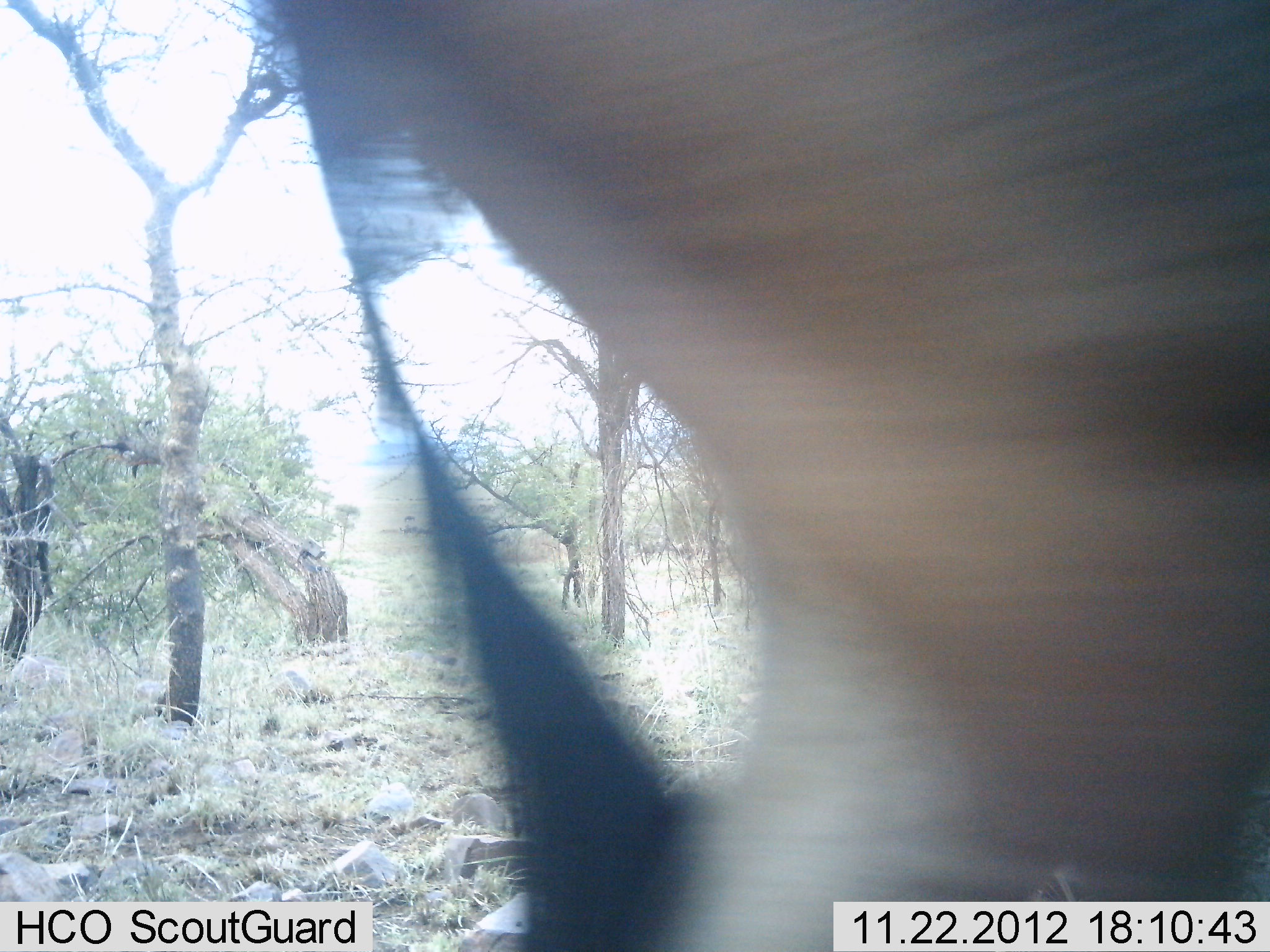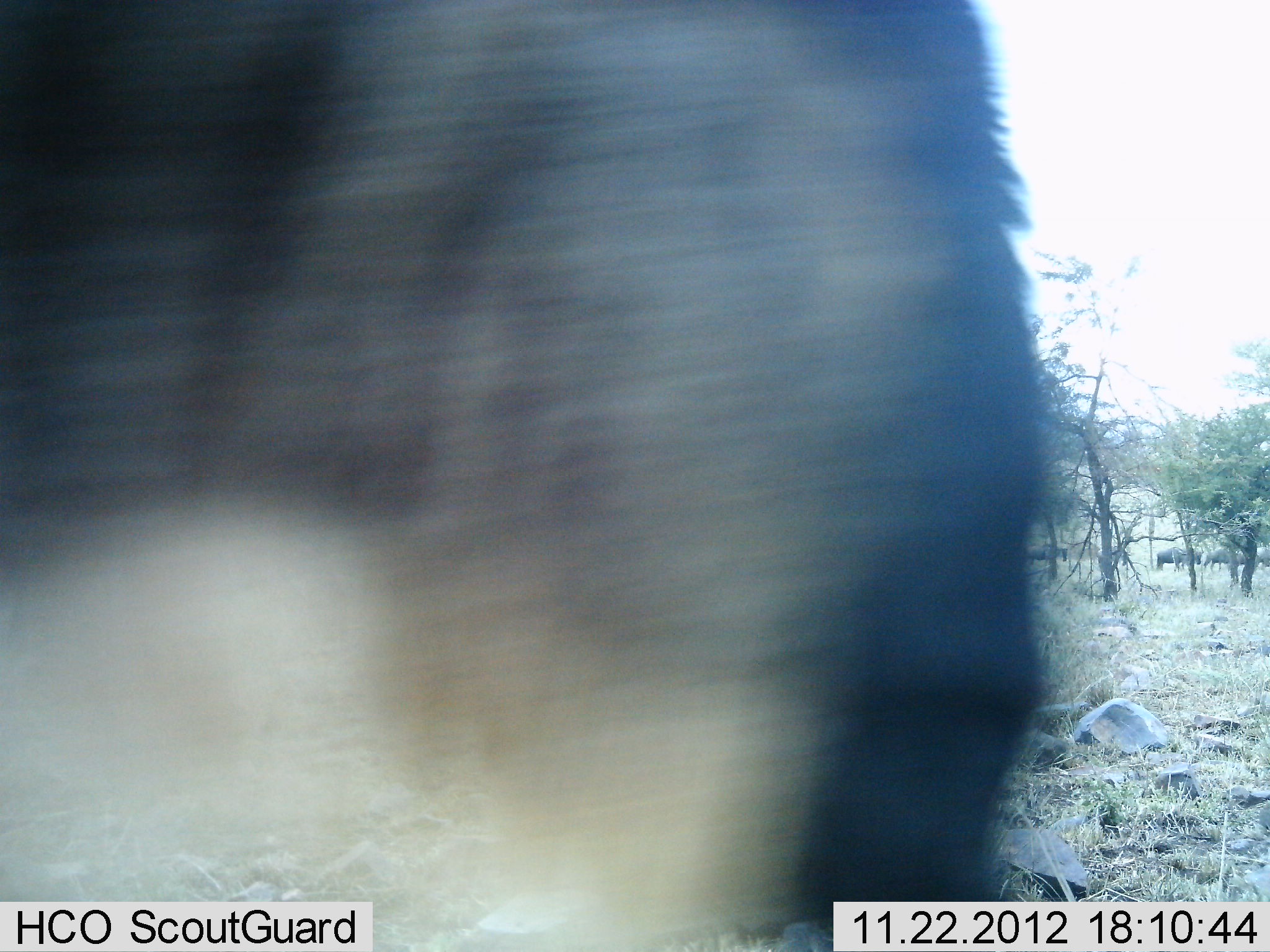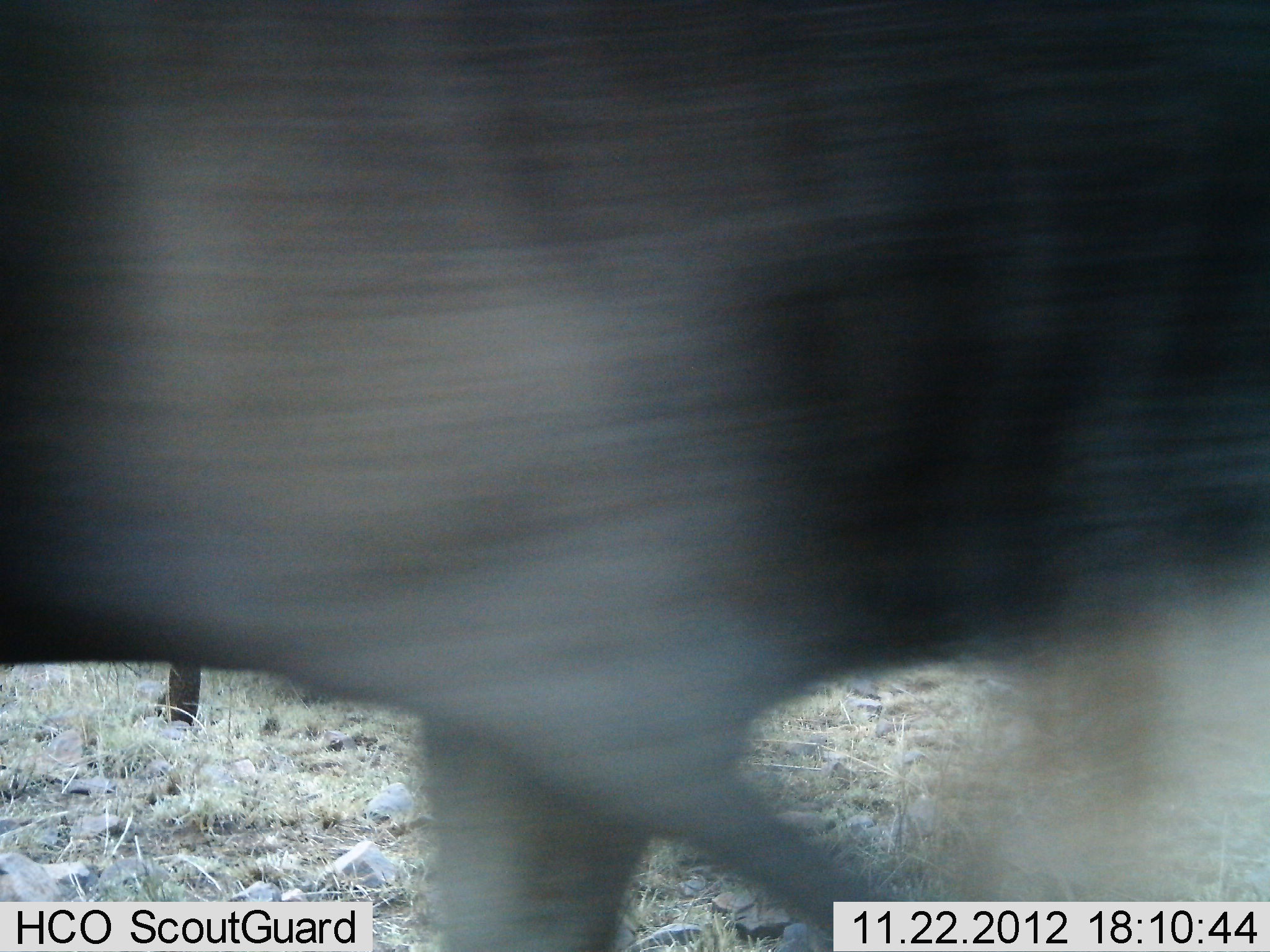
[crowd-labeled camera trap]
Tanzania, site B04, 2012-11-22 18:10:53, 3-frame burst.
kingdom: Animalia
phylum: Chordata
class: Mammalia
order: Artiodactyla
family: Bovidae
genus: Connochaetes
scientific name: Connochaetes taurinus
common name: blue wildebeest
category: wildebeest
Wildebeest (blue wildebeest) (Connochaetes taurinus), count 1. Behavior (volunteer vote fractions): standing 30%, resting 0%, moving 100%, interacting 0%. Young present (vote fraction): 0%. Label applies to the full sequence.